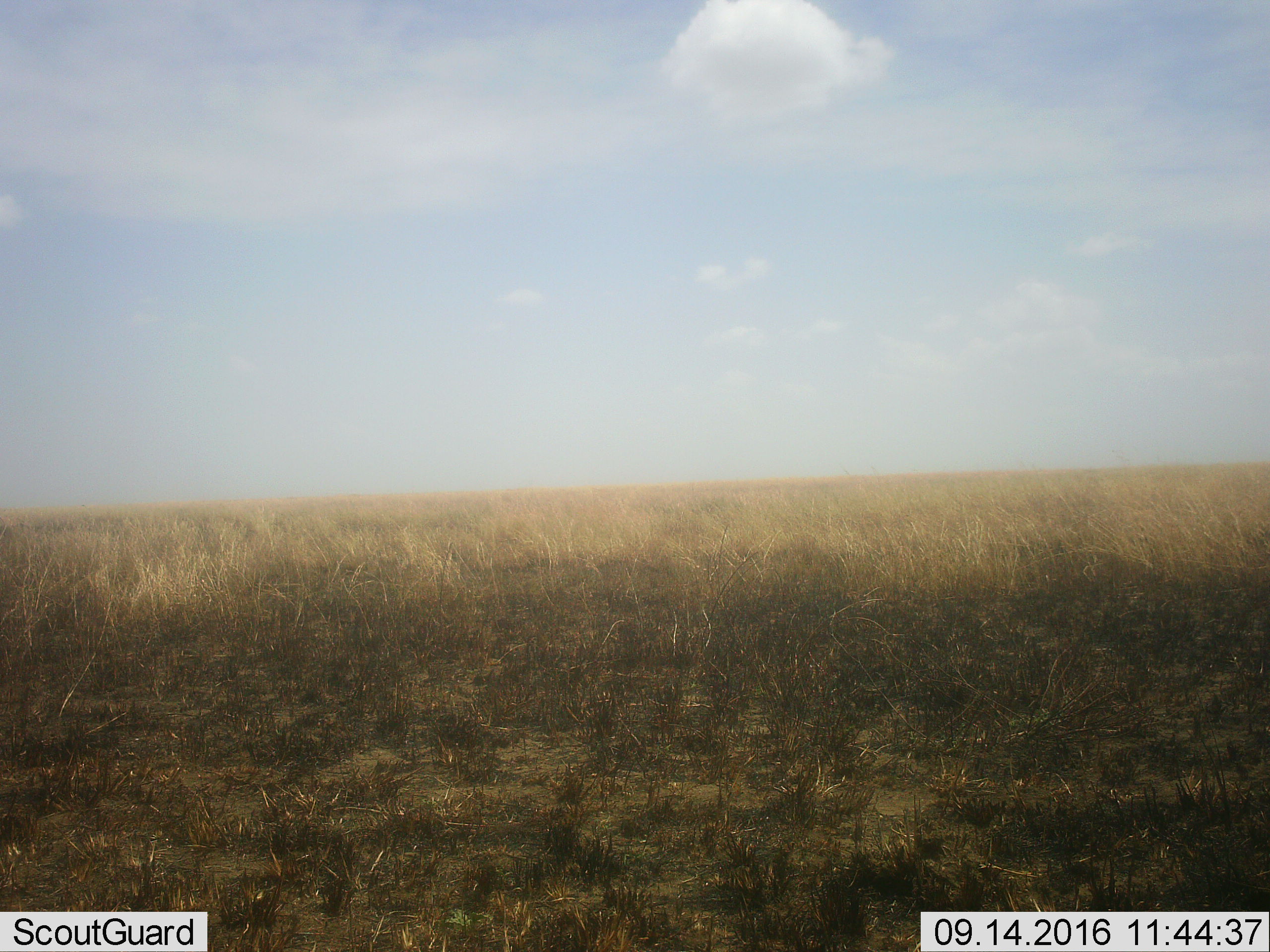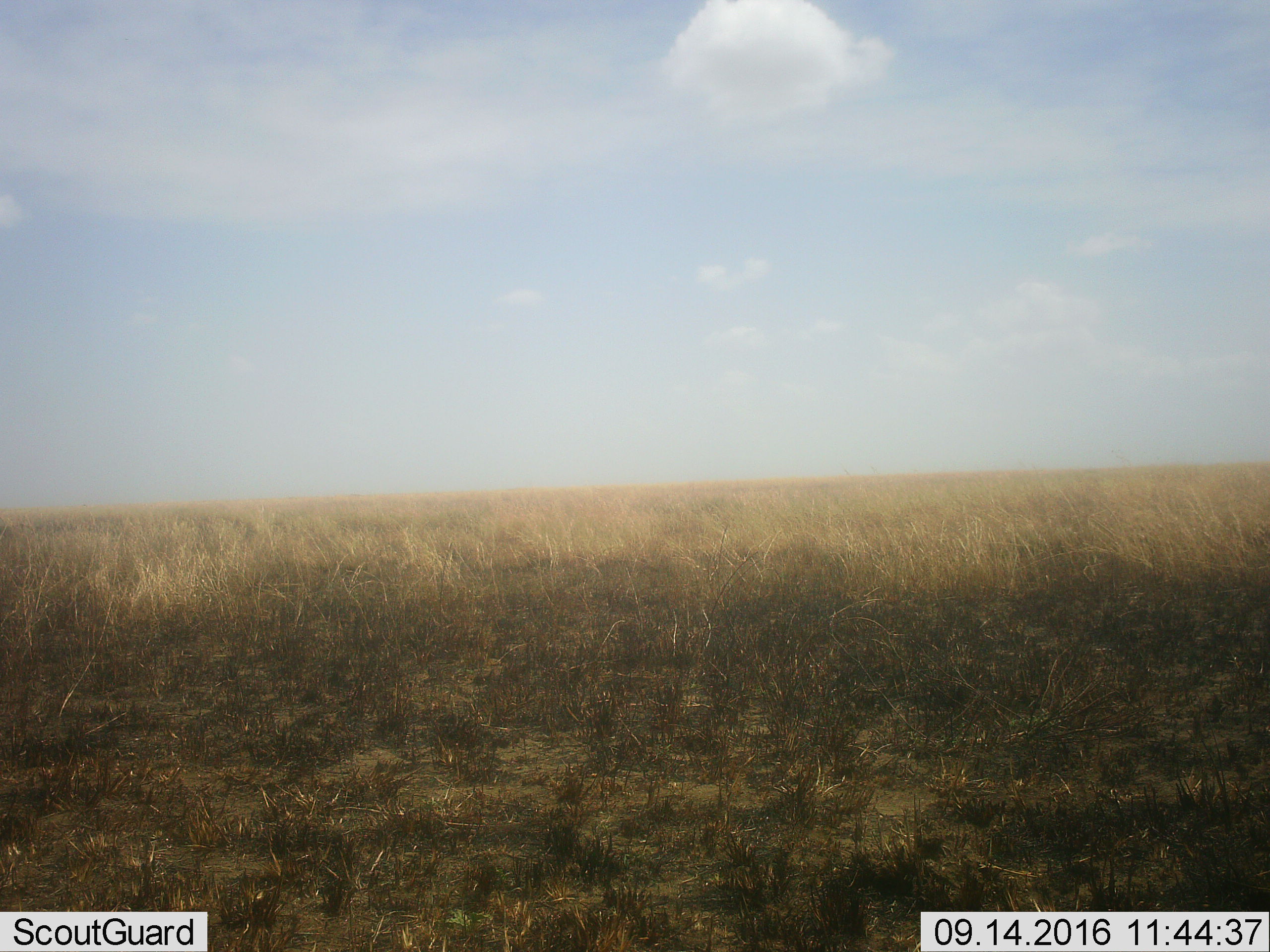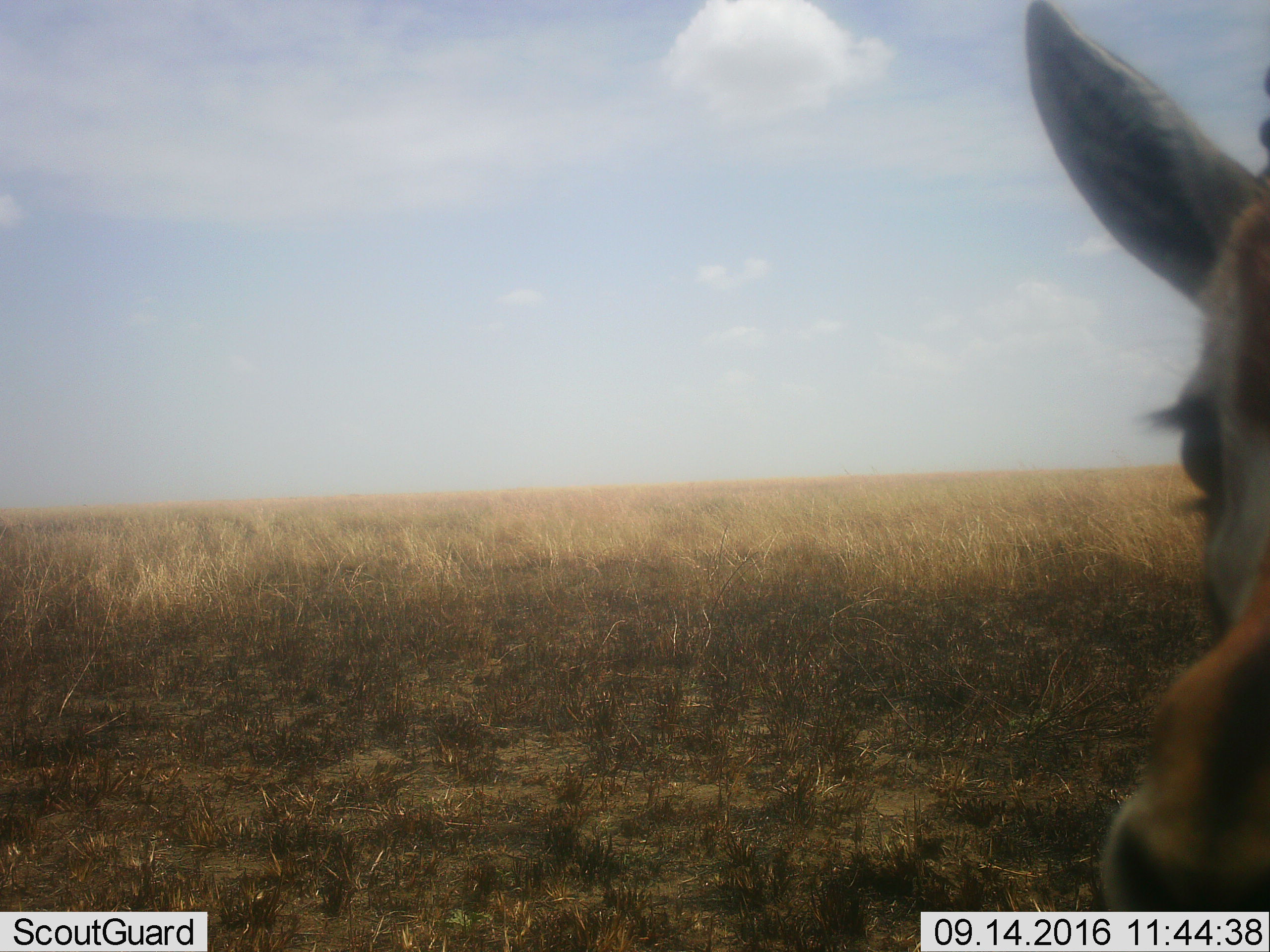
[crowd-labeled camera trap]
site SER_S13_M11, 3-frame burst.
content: unidentified animal